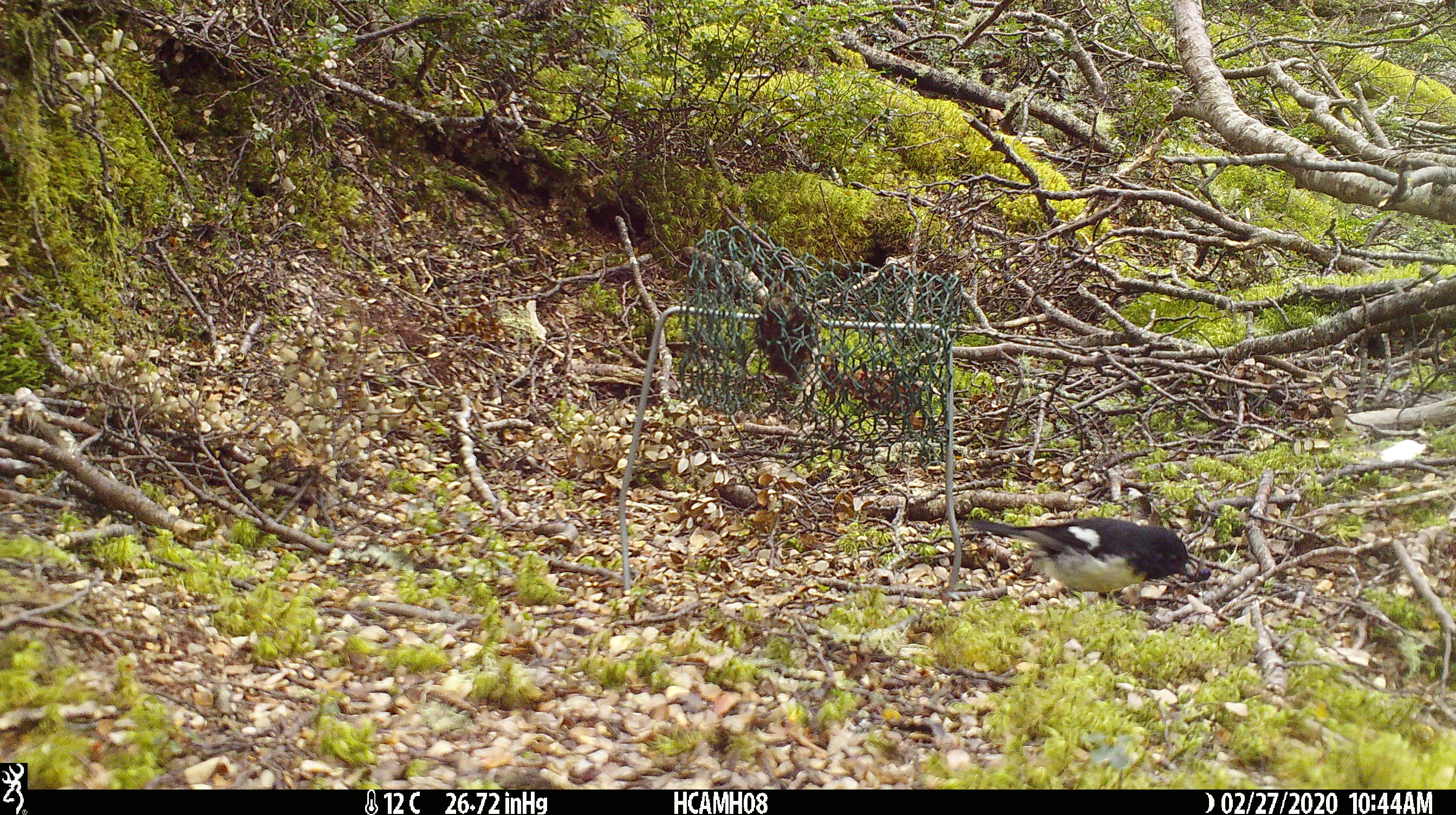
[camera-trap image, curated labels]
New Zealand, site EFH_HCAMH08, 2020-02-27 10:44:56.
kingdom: Animalia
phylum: Chordata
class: Aves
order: Passeriformes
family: Petroicidae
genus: Petroica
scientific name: Petroica macrocephala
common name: tomtit